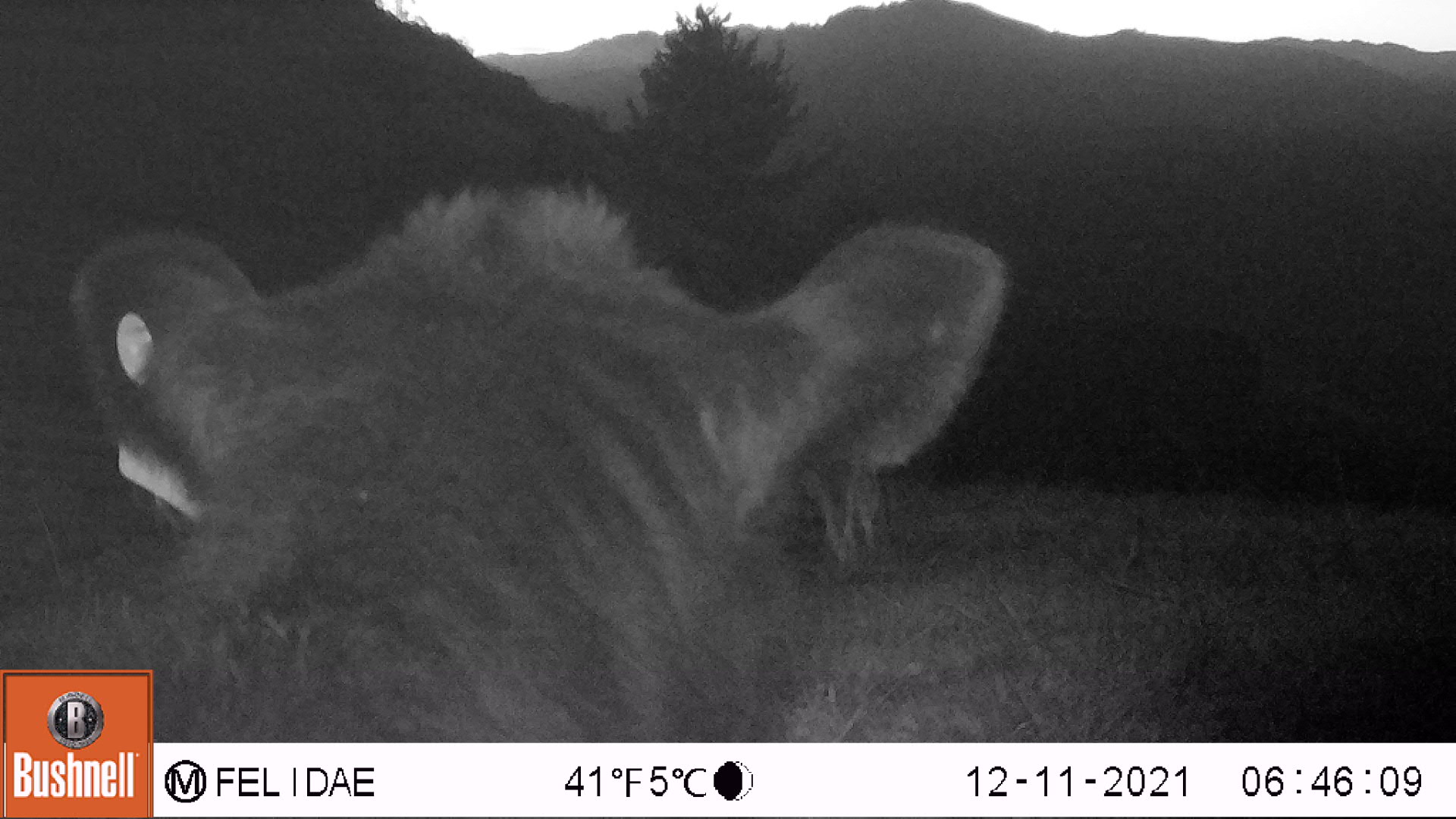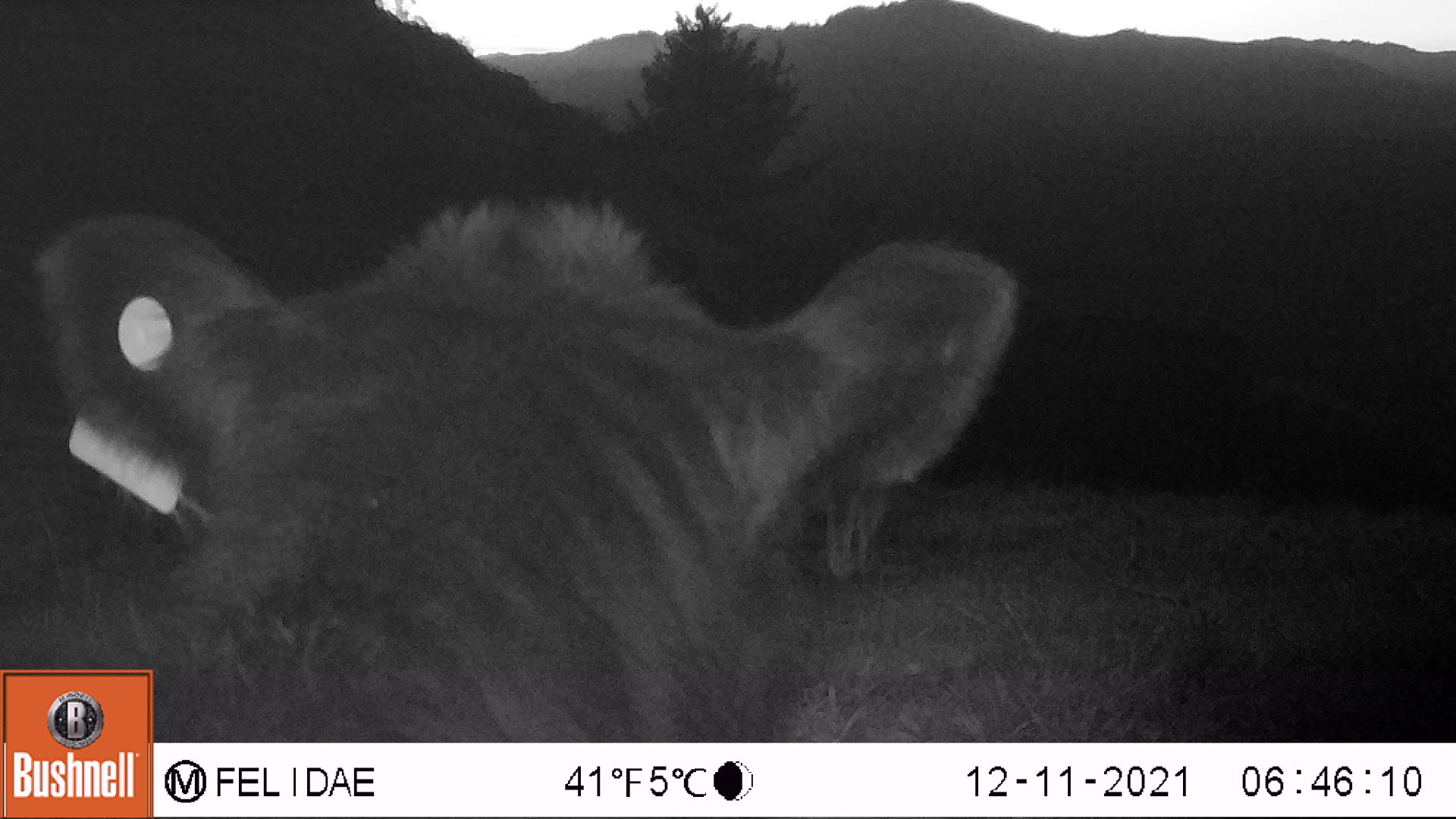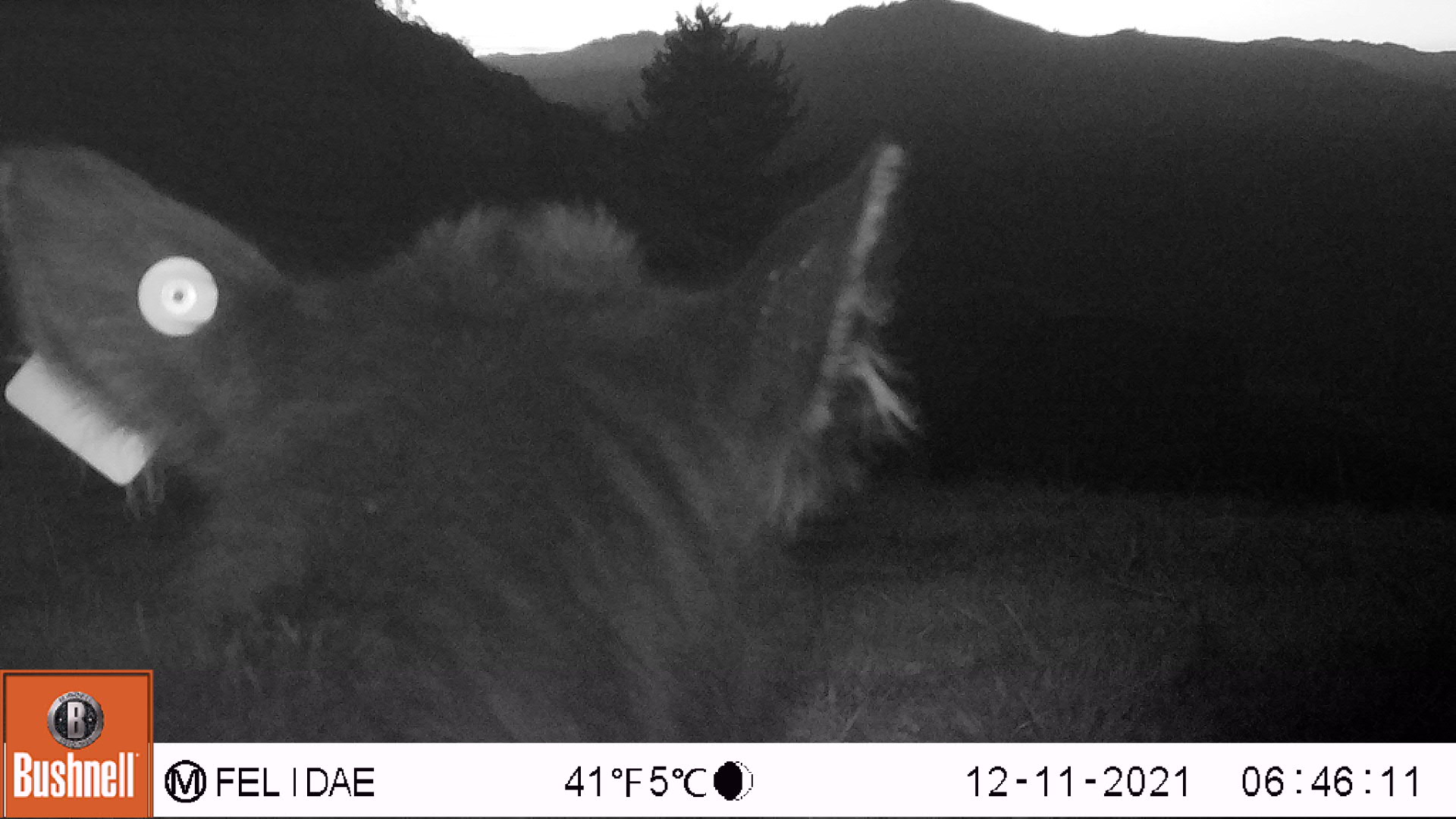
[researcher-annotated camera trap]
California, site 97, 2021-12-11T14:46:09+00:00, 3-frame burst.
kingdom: Animalia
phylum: Chordata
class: Mammalia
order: Artiodactyla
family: Bovidae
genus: Bos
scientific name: Bos taurus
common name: domestic cattle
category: cattle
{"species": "cattle (domestic cattle) (Bos taurus)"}